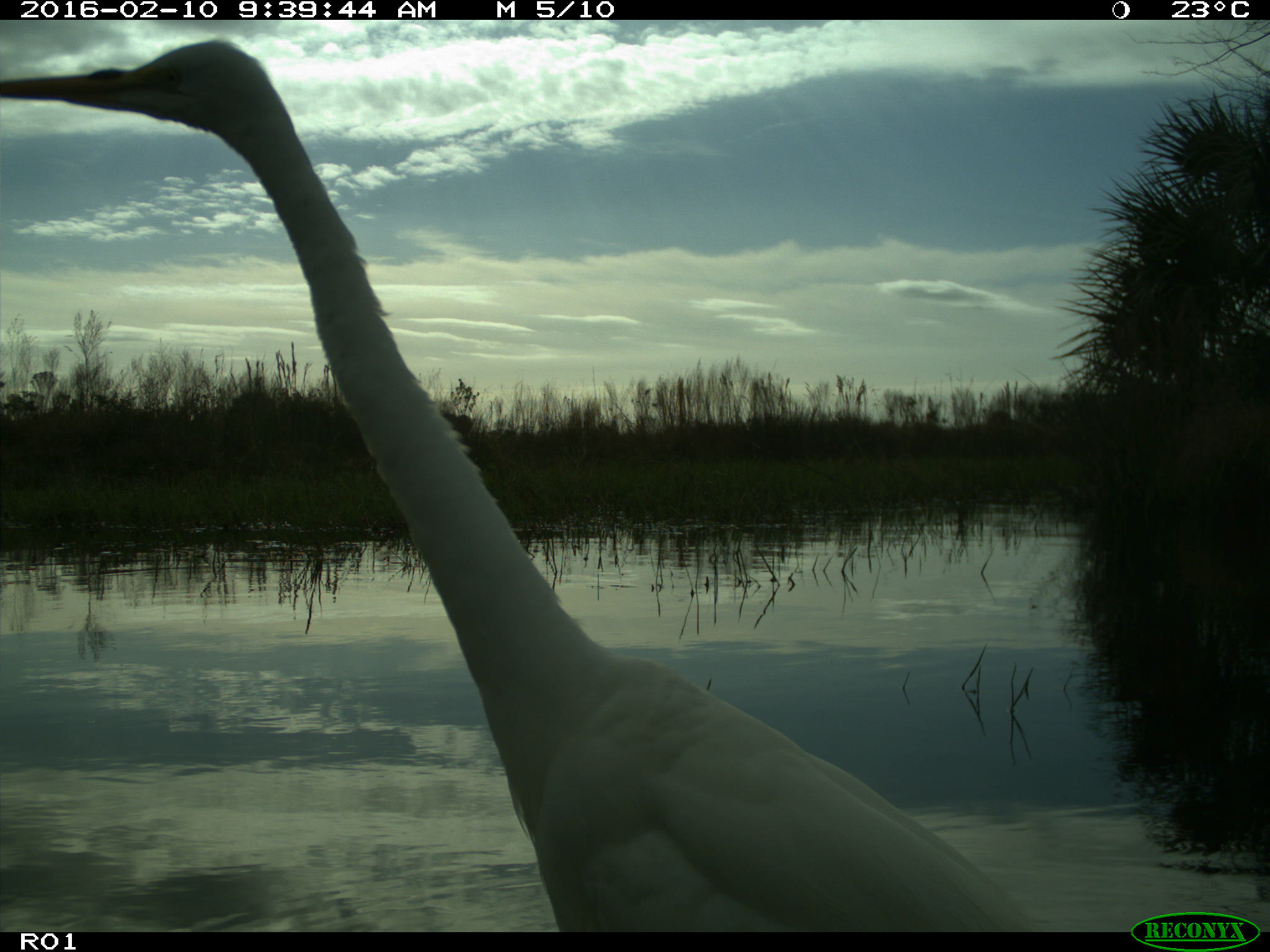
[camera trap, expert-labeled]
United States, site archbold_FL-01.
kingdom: Animalia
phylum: Chordata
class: Aves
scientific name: Aves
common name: birds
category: unidentified bird